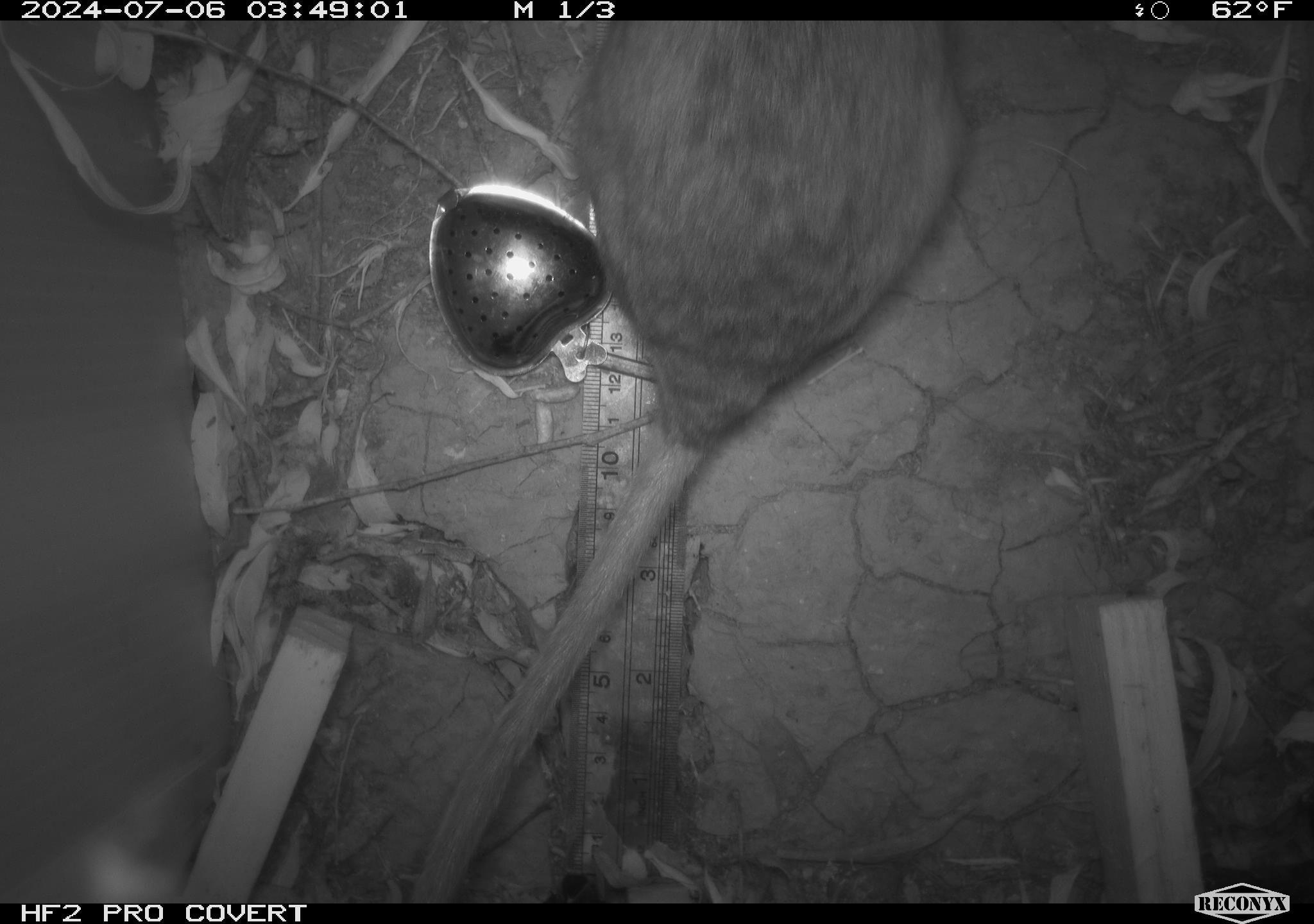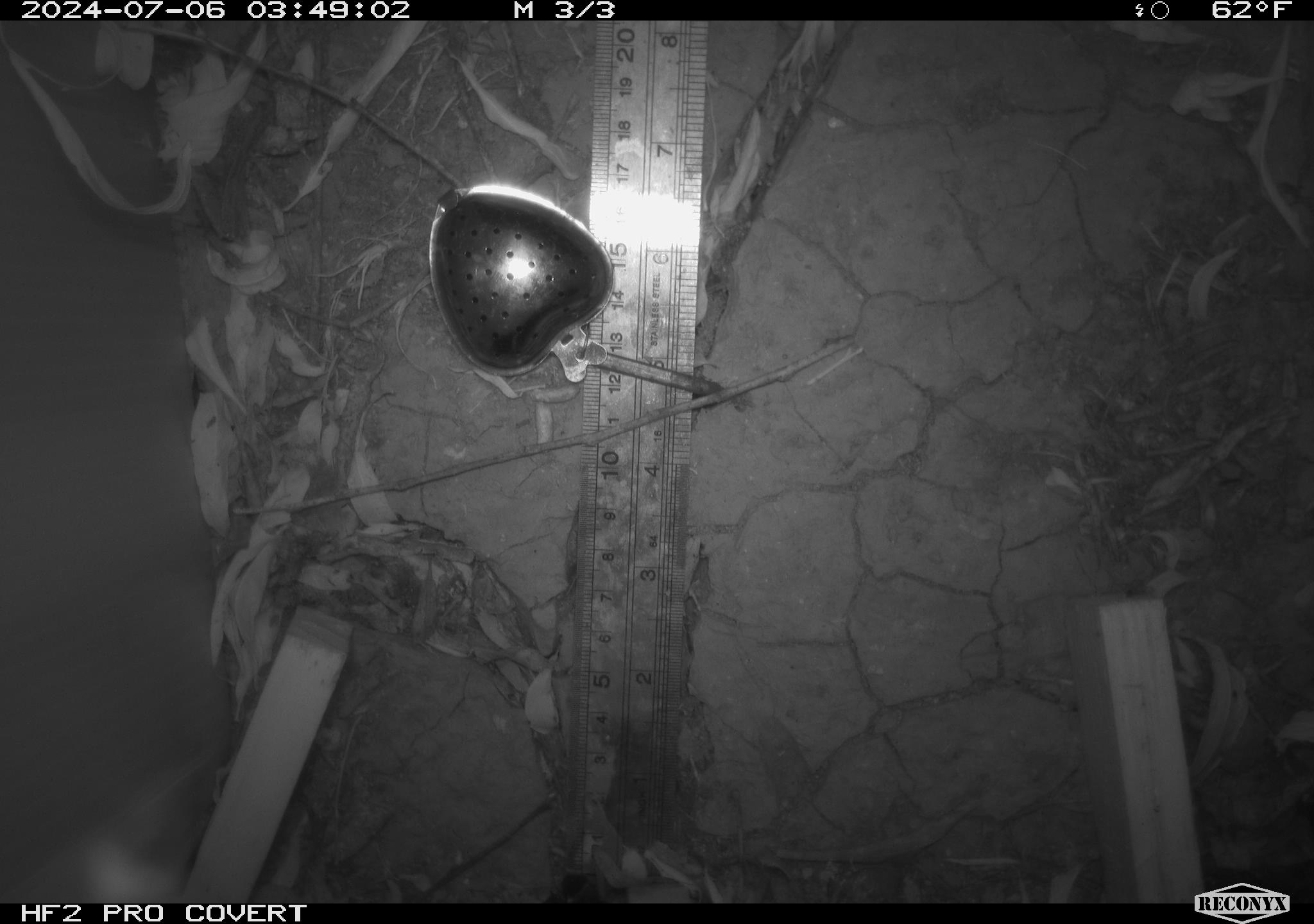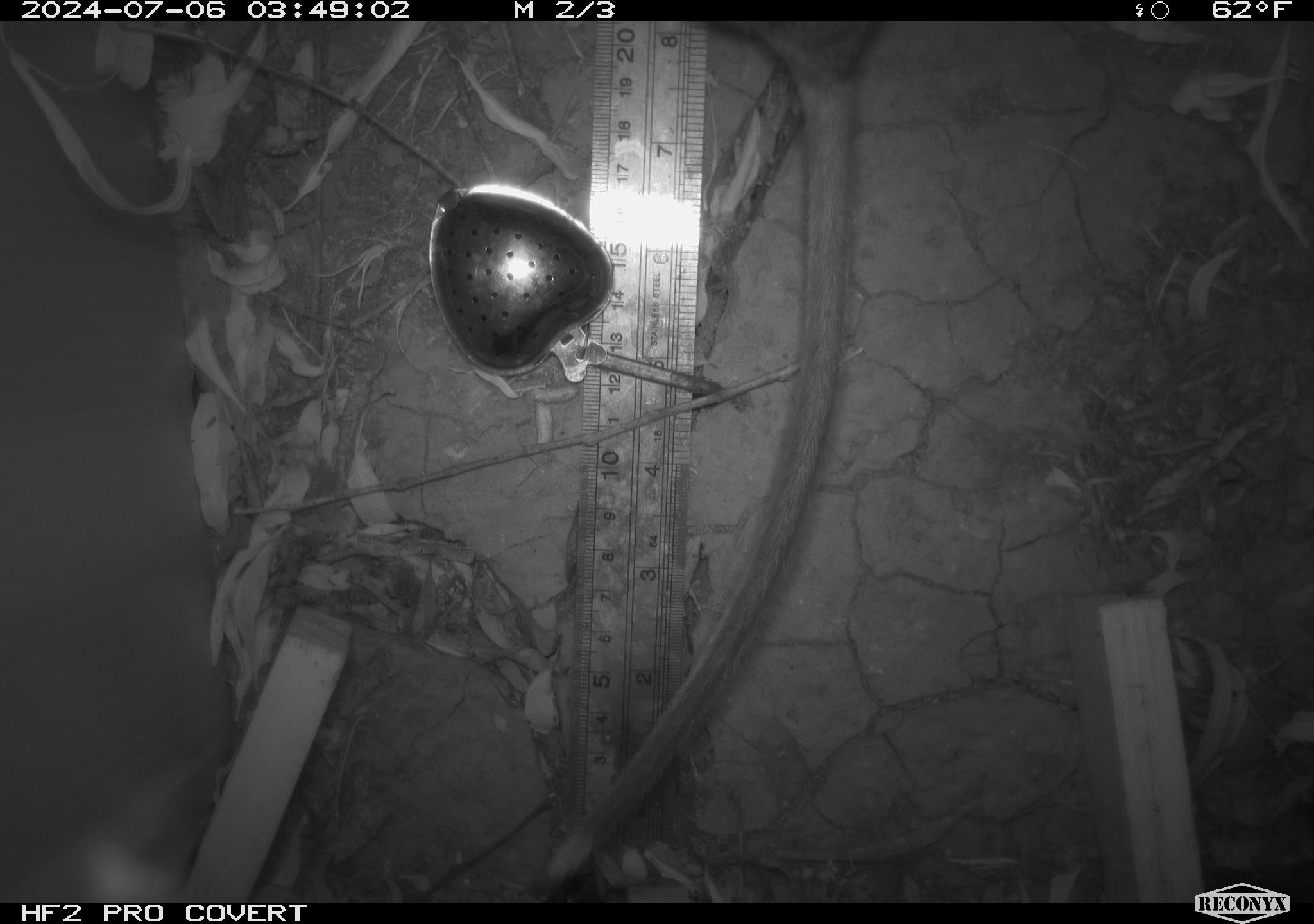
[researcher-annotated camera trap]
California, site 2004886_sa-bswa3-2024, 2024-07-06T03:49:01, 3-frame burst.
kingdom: Animalia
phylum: Chordata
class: Mammalia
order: Rodentia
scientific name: Rodentia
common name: woodrat or rat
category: woodrat or rat species